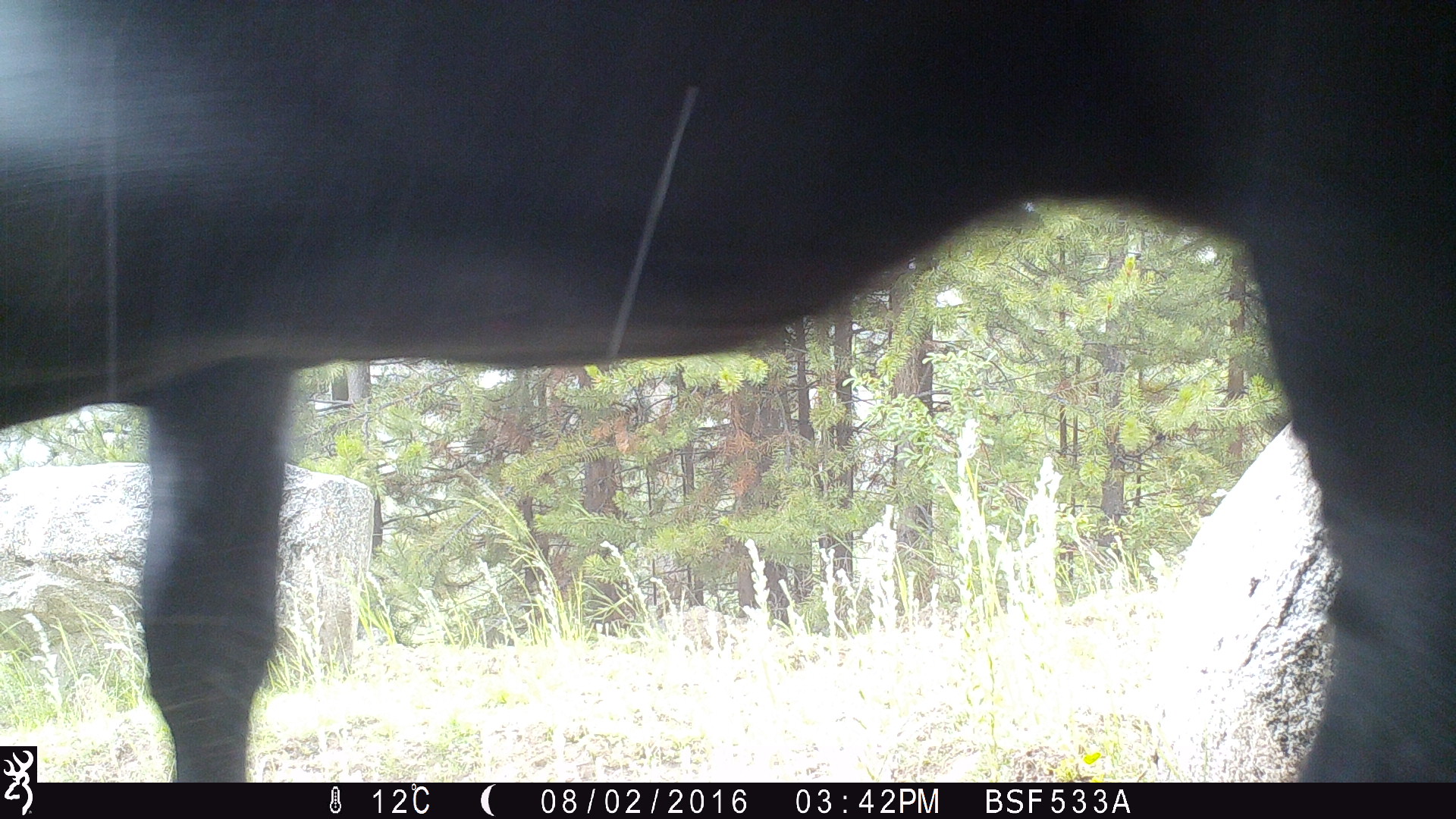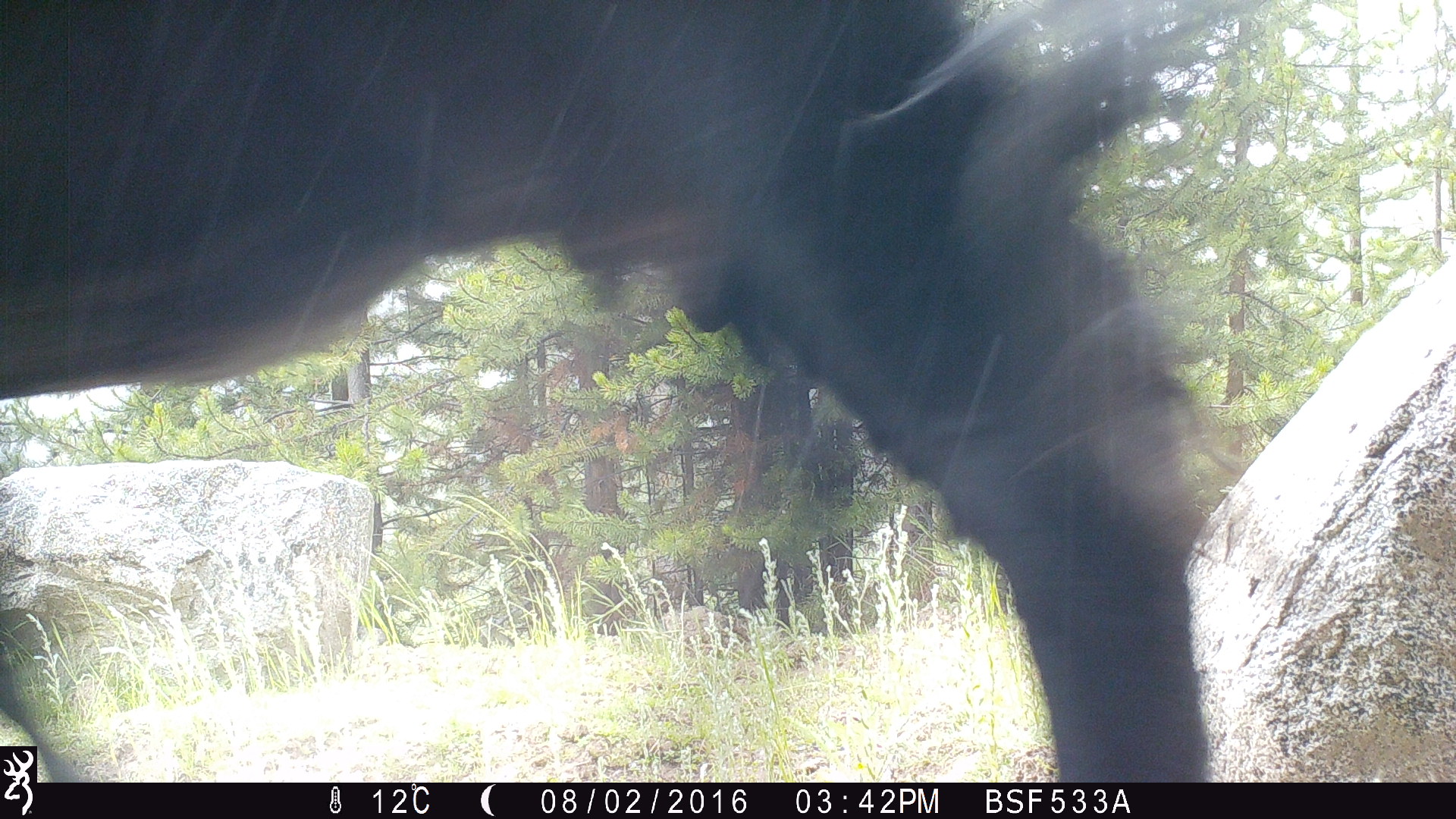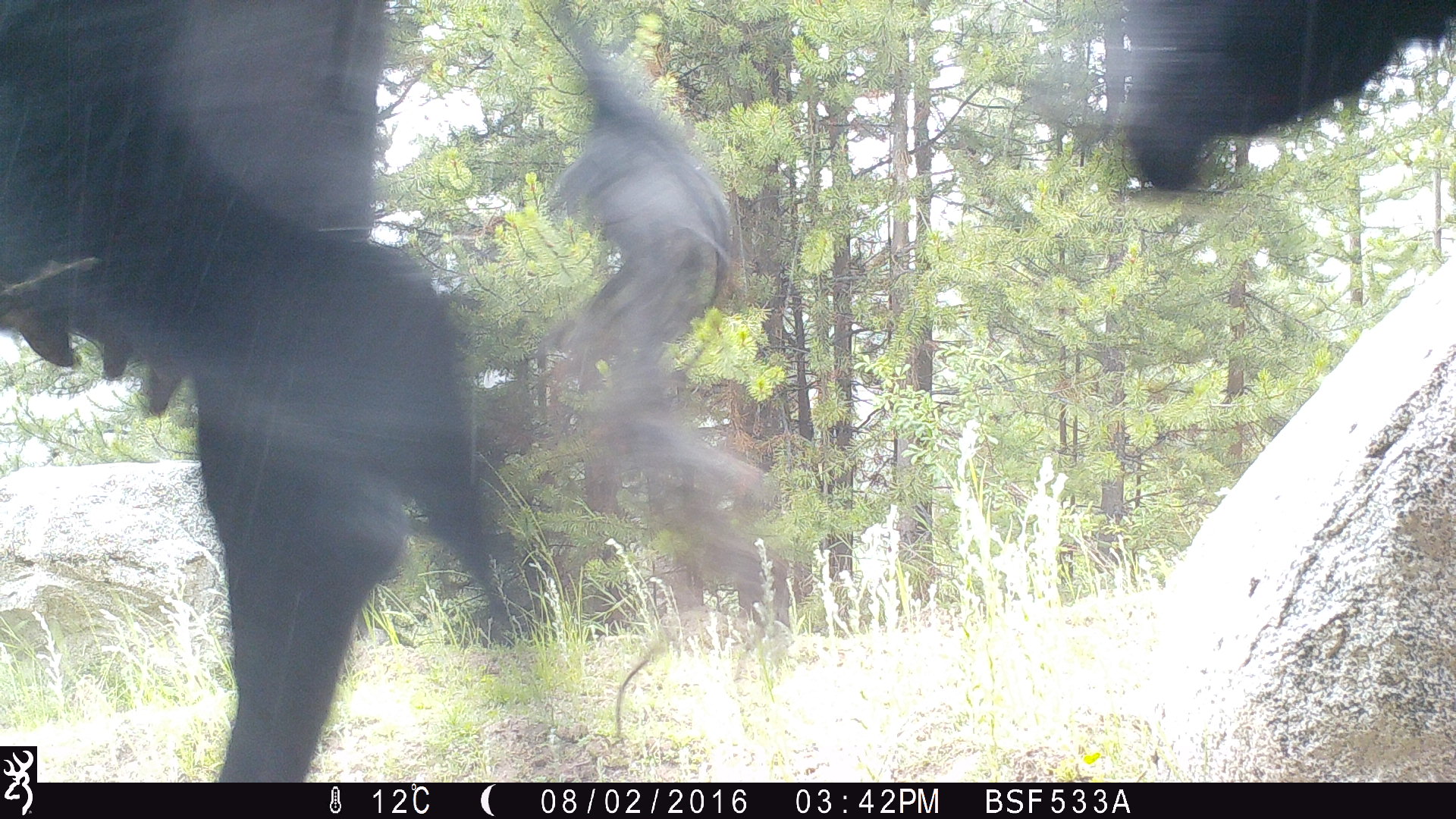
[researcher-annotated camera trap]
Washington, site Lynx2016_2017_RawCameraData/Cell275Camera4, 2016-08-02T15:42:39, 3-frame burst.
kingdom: Animalia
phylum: Chordata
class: Mammalia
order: Artiodactyla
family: Bovidae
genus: Bos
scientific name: Bos taurus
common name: domestic cattle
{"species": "domestic cattle (Bos taurus)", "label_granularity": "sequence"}